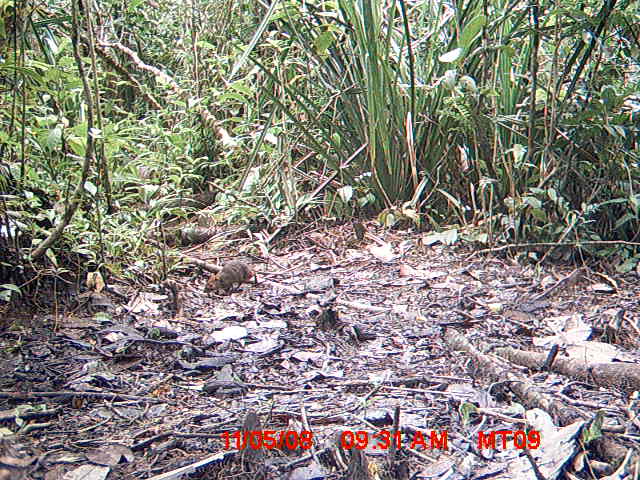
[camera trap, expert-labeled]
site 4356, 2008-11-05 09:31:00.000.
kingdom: Animalia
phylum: Chordata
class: Aves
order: Cuculiformes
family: Cuculidae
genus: Coua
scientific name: Coua serriana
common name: red-breasted coua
Coua serriana (red-breasted coua), count 1.